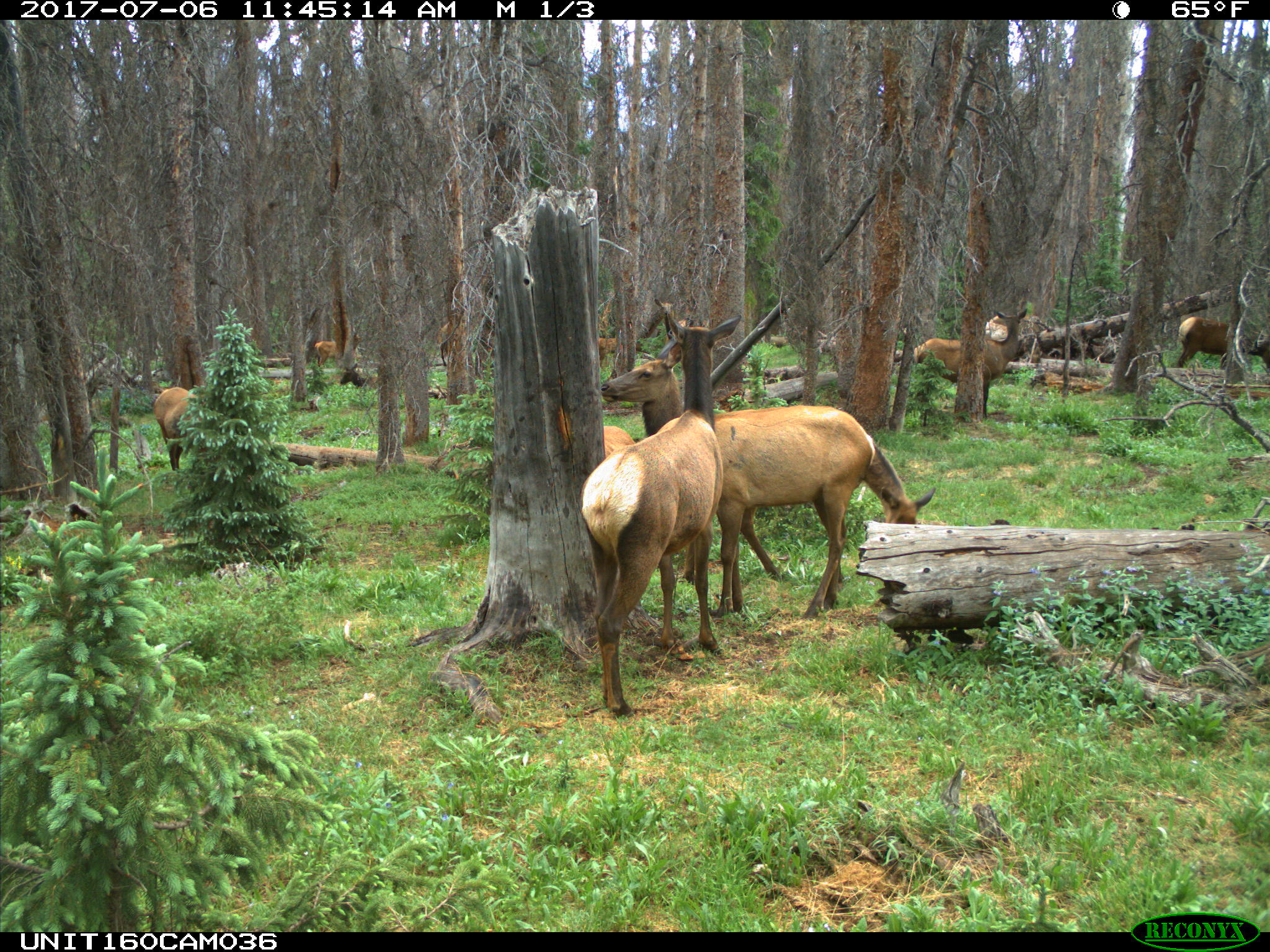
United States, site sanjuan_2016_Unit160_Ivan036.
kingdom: Animalia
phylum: Chordata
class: Mammalia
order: Artiodactyla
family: Cervidae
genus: Cervus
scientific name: Cervus elaphus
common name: red deer